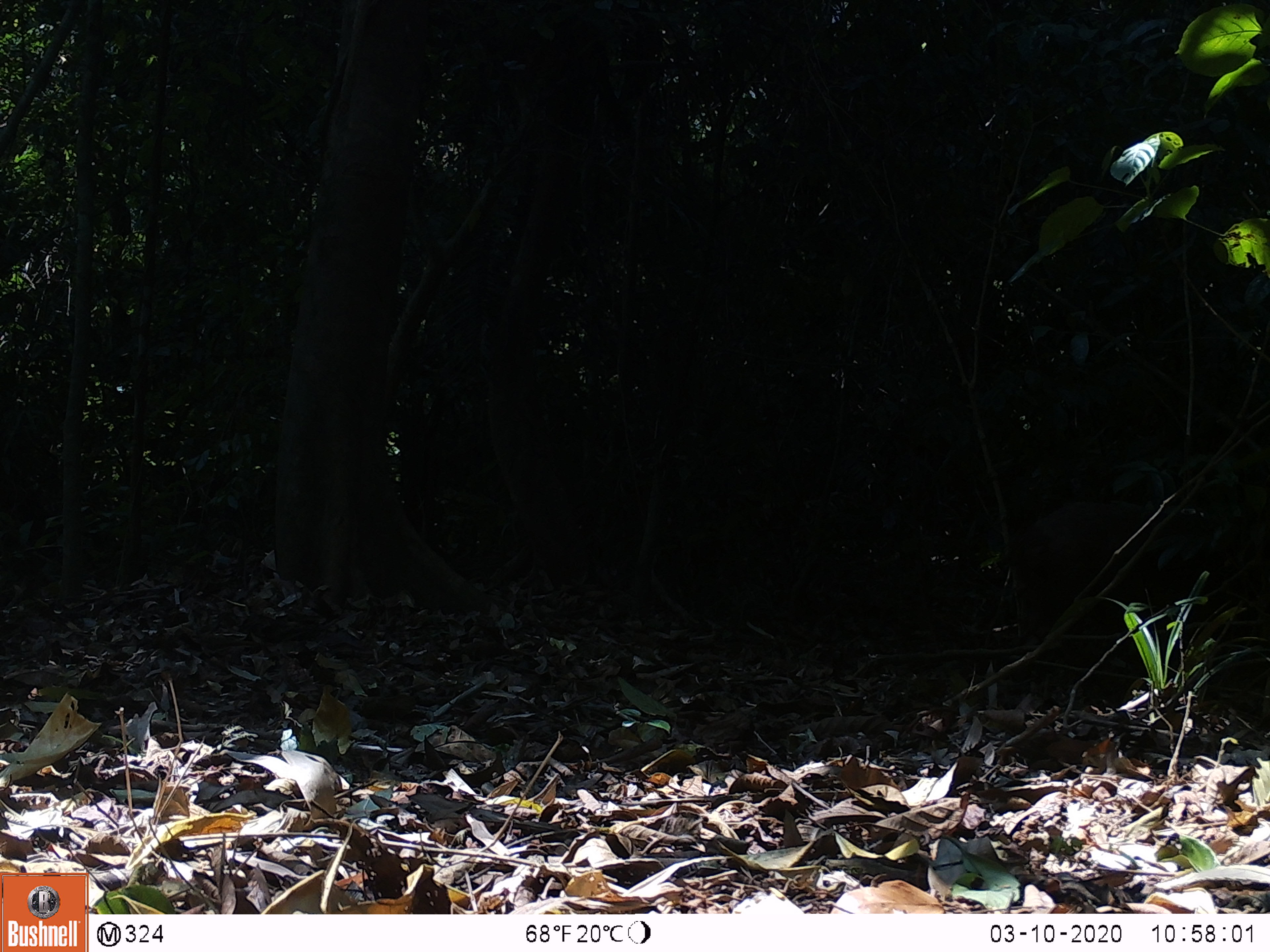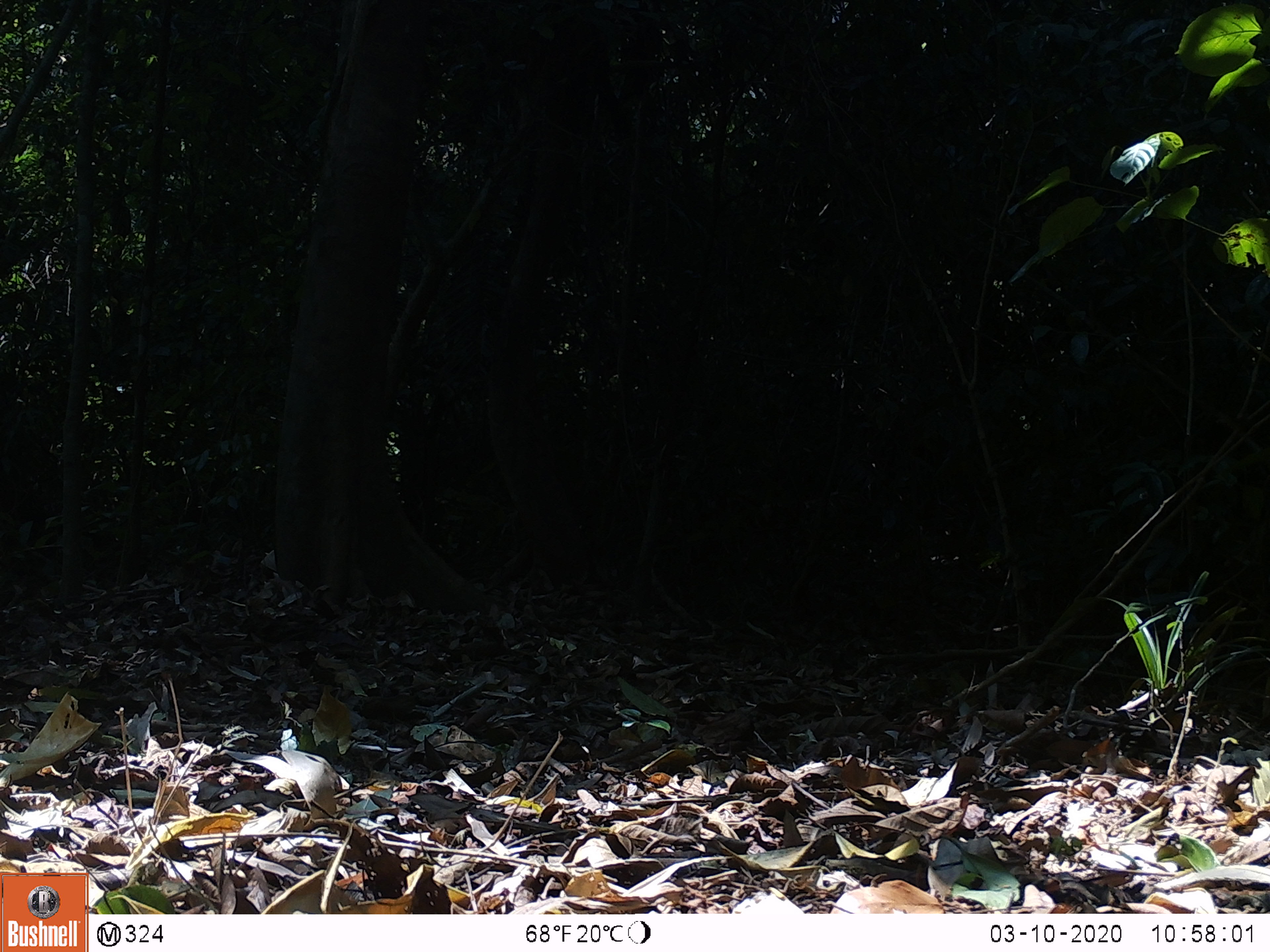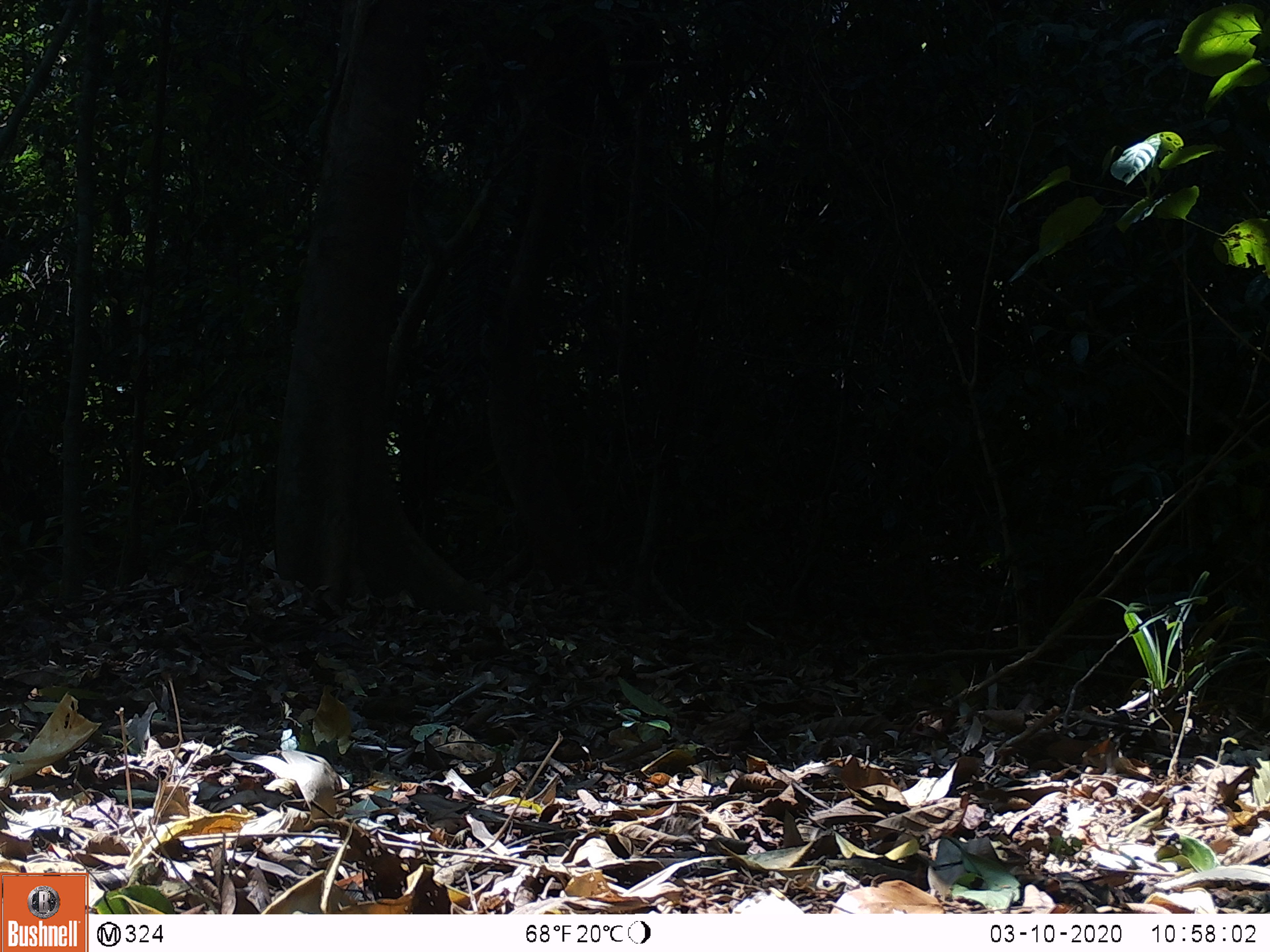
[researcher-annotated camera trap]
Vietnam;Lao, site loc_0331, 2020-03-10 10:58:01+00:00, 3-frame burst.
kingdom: Animalia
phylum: Chordata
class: Mammalia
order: Artiodactyla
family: Suidae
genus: Sus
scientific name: Sus scrofa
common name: eurasian wild pig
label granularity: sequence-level